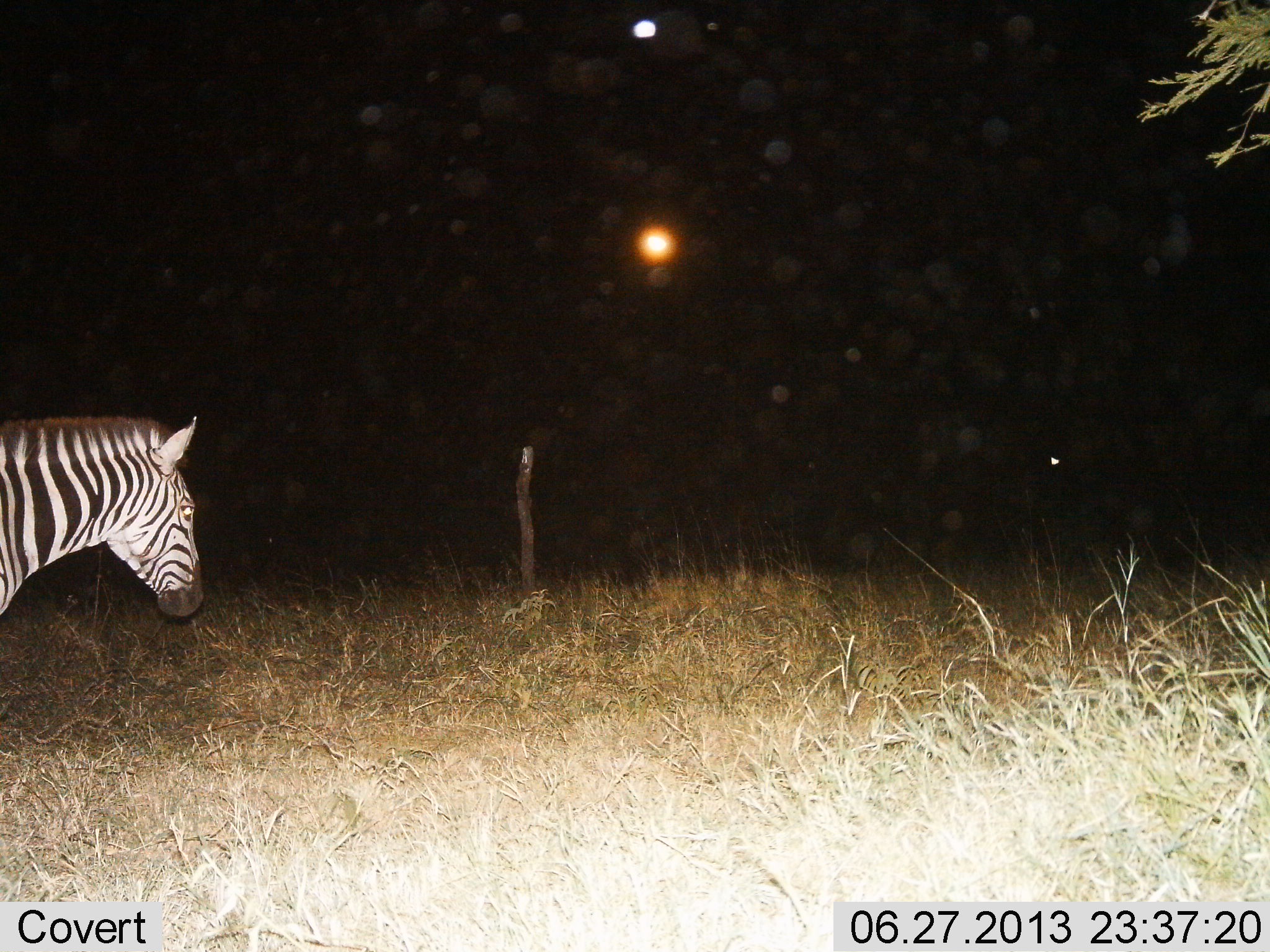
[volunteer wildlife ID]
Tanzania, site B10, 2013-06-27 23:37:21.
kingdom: Animalia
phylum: Chordata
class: Mammalia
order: Perissodactyla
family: Equidae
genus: Equus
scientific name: Equus quagga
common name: plains zebra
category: zebra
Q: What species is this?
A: Zebra (plains zebra) (Equus quagga).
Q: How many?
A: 1.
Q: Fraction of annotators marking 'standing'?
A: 77%.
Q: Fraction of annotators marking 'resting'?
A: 0%.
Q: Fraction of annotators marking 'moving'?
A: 23%.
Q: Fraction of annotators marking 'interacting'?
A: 0%.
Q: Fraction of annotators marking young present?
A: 0%.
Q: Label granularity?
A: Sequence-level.